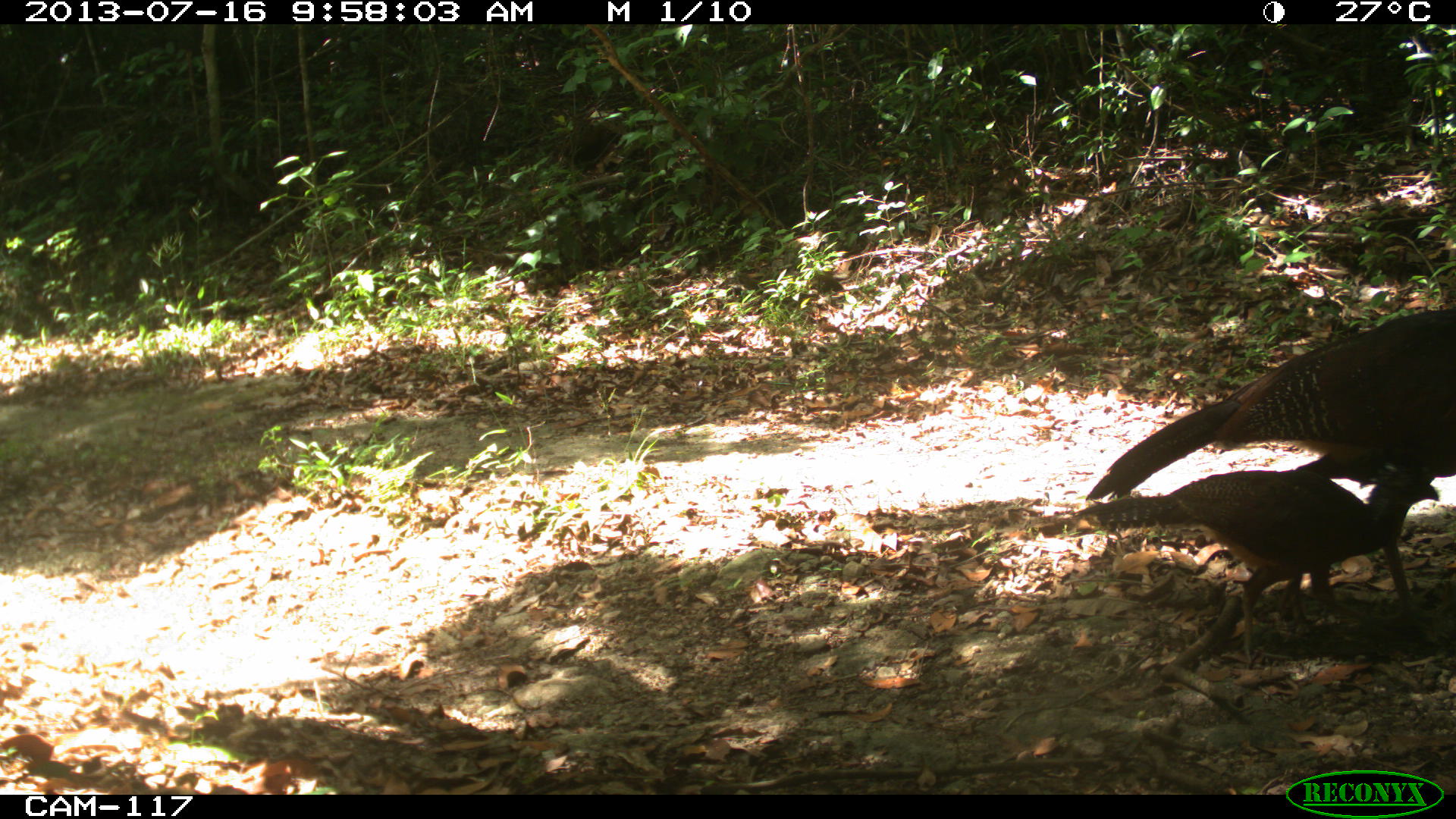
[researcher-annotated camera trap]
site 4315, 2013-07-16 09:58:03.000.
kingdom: Animalia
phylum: Chordata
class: Aves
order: Galliformes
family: Cracidae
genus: Crax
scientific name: Crax rubra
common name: great curassow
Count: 2.